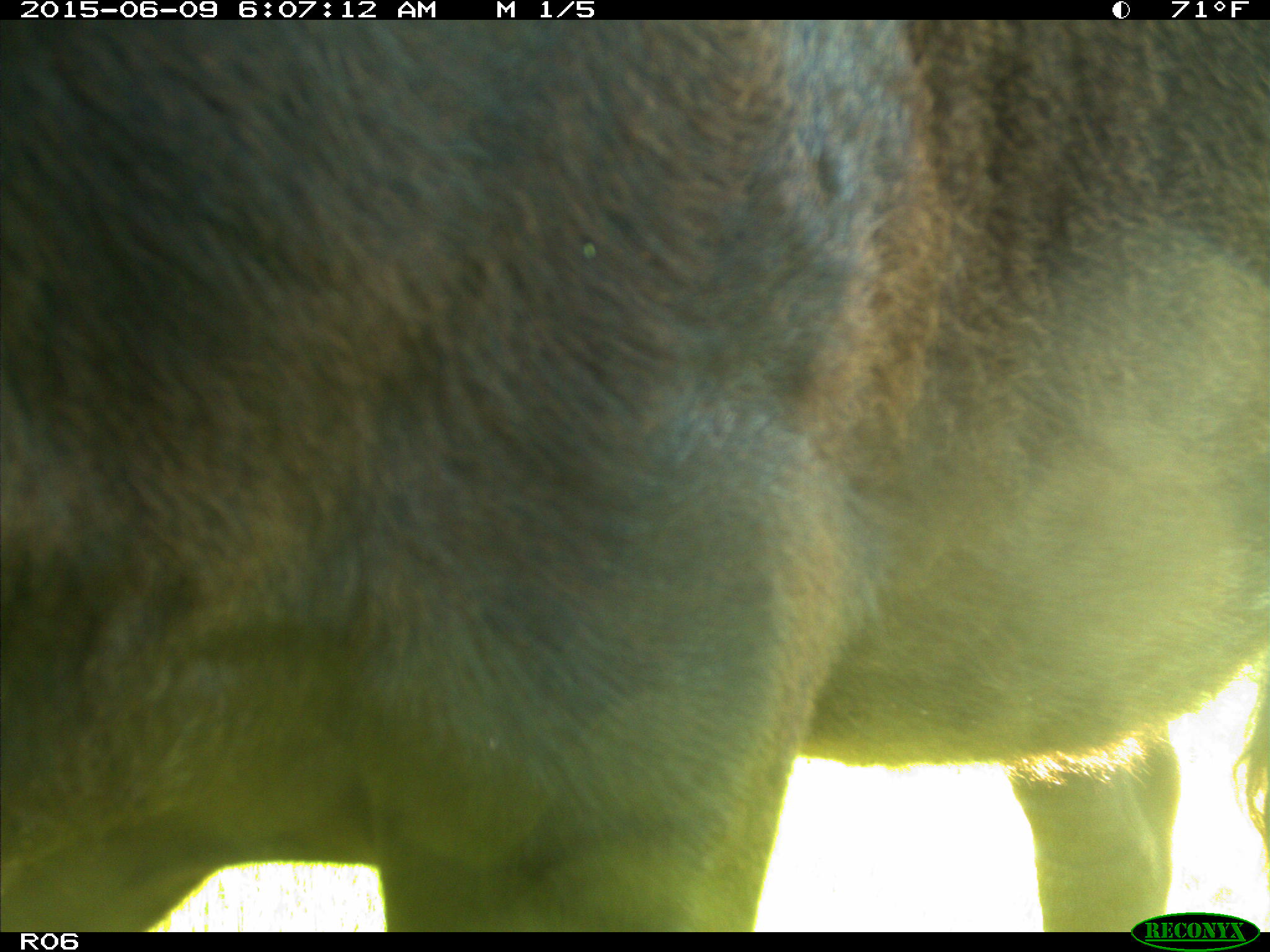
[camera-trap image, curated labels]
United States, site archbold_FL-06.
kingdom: Animalia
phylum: Chordata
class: Mammalia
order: Artiodactyla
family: Bovidae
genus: Bos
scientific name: Bos taurus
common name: domestic cow